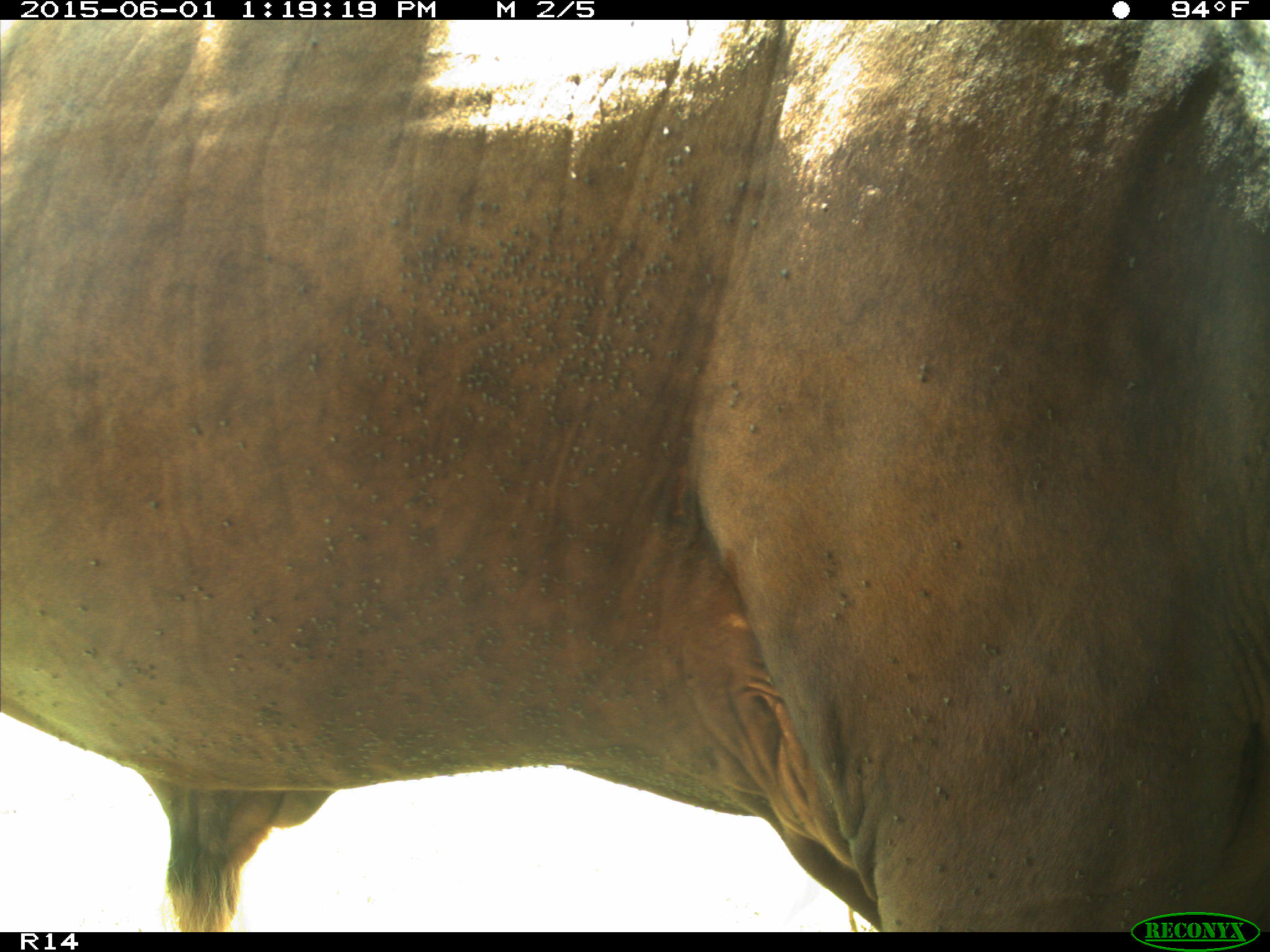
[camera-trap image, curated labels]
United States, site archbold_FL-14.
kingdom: Animalia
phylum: Chordata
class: Mammalia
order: Artiodactyla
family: Bovidae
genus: Bos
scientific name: Bos taurus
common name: domestic cow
Bos taurus (domestic cow).